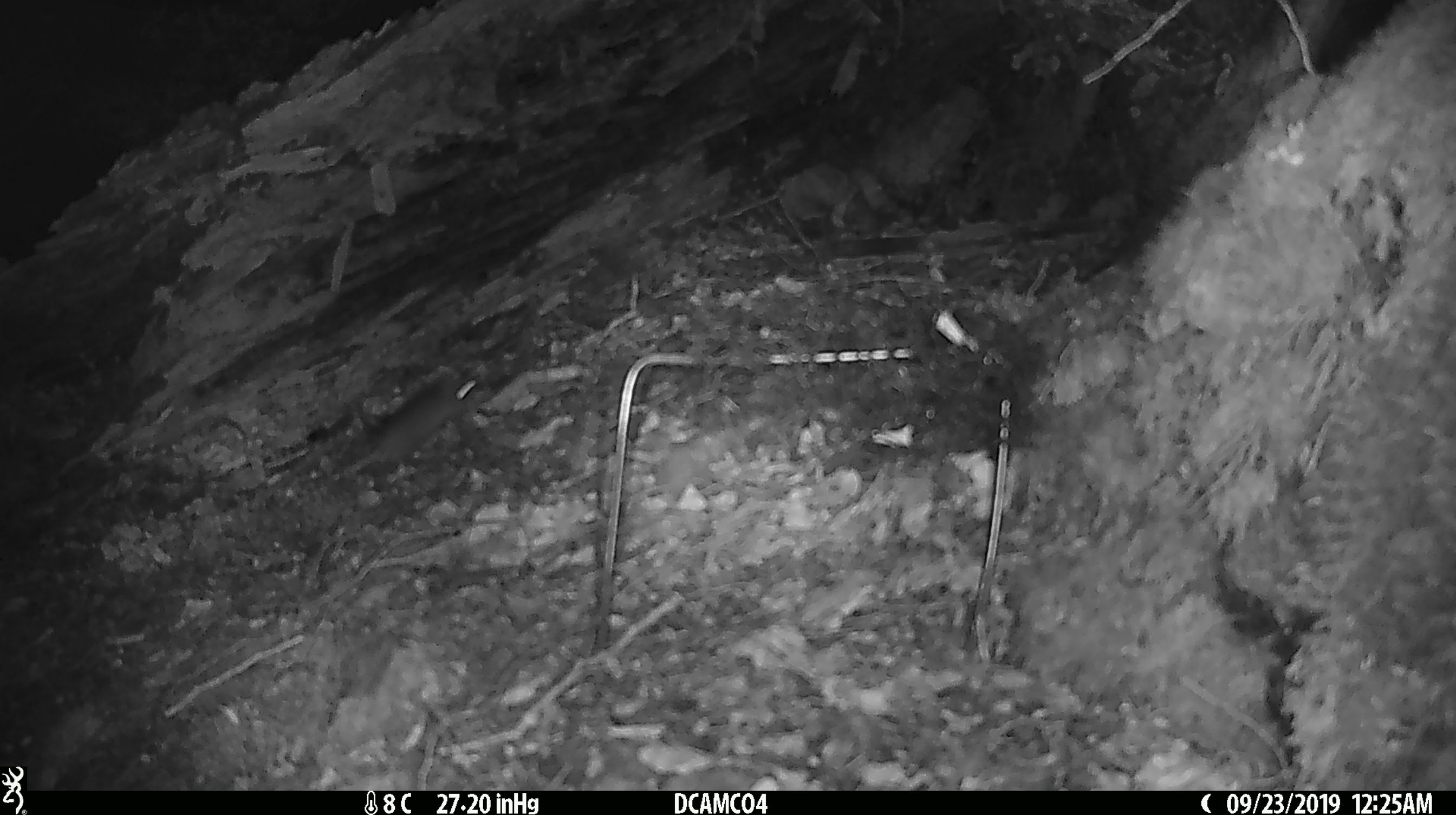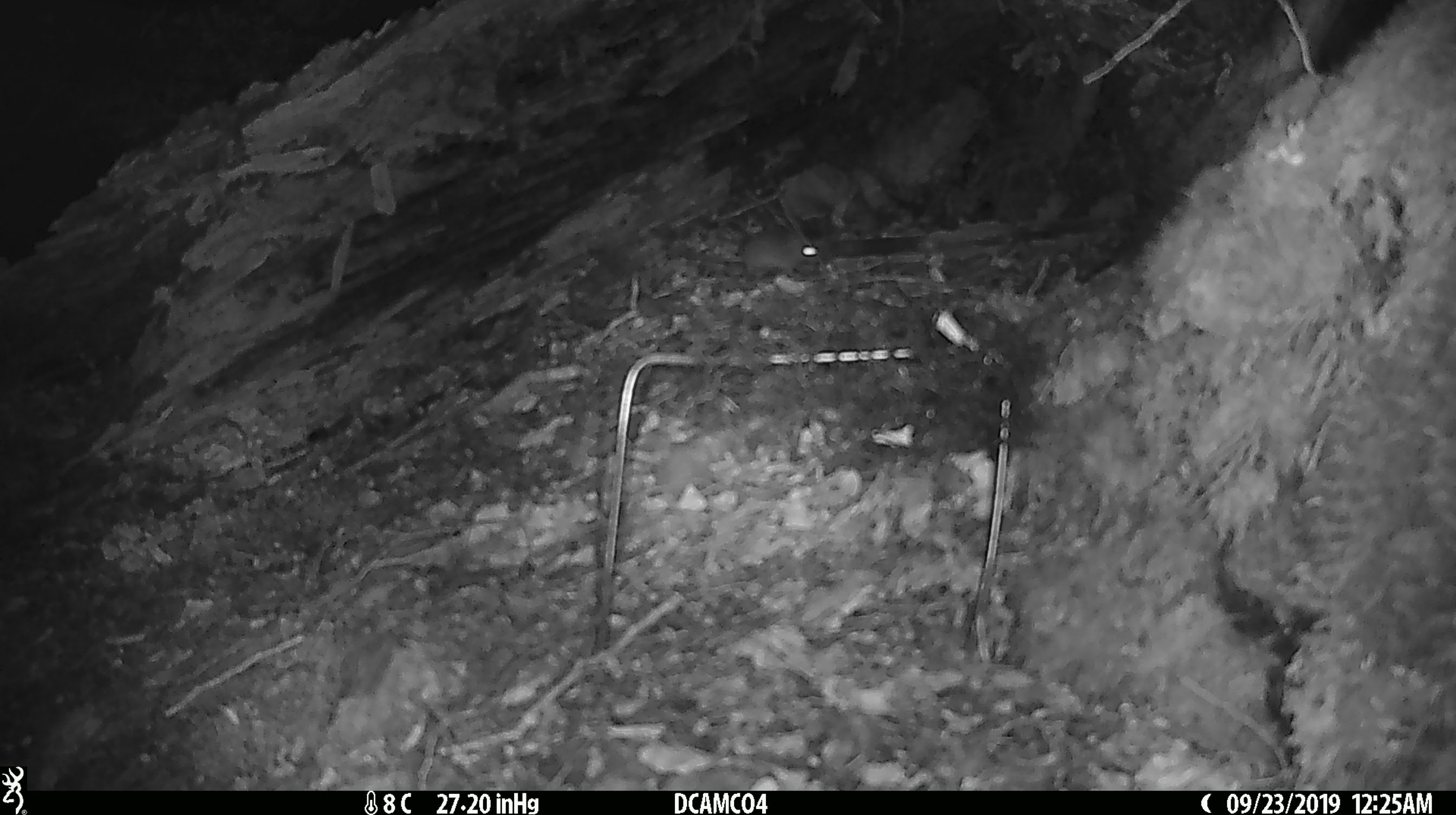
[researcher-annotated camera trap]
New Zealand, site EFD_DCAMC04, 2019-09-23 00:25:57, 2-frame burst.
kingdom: Animalia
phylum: Chordata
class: Mammalia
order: Rodentia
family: Muridae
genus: Mus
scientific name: Mus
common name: mouse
Mouse (Mus).